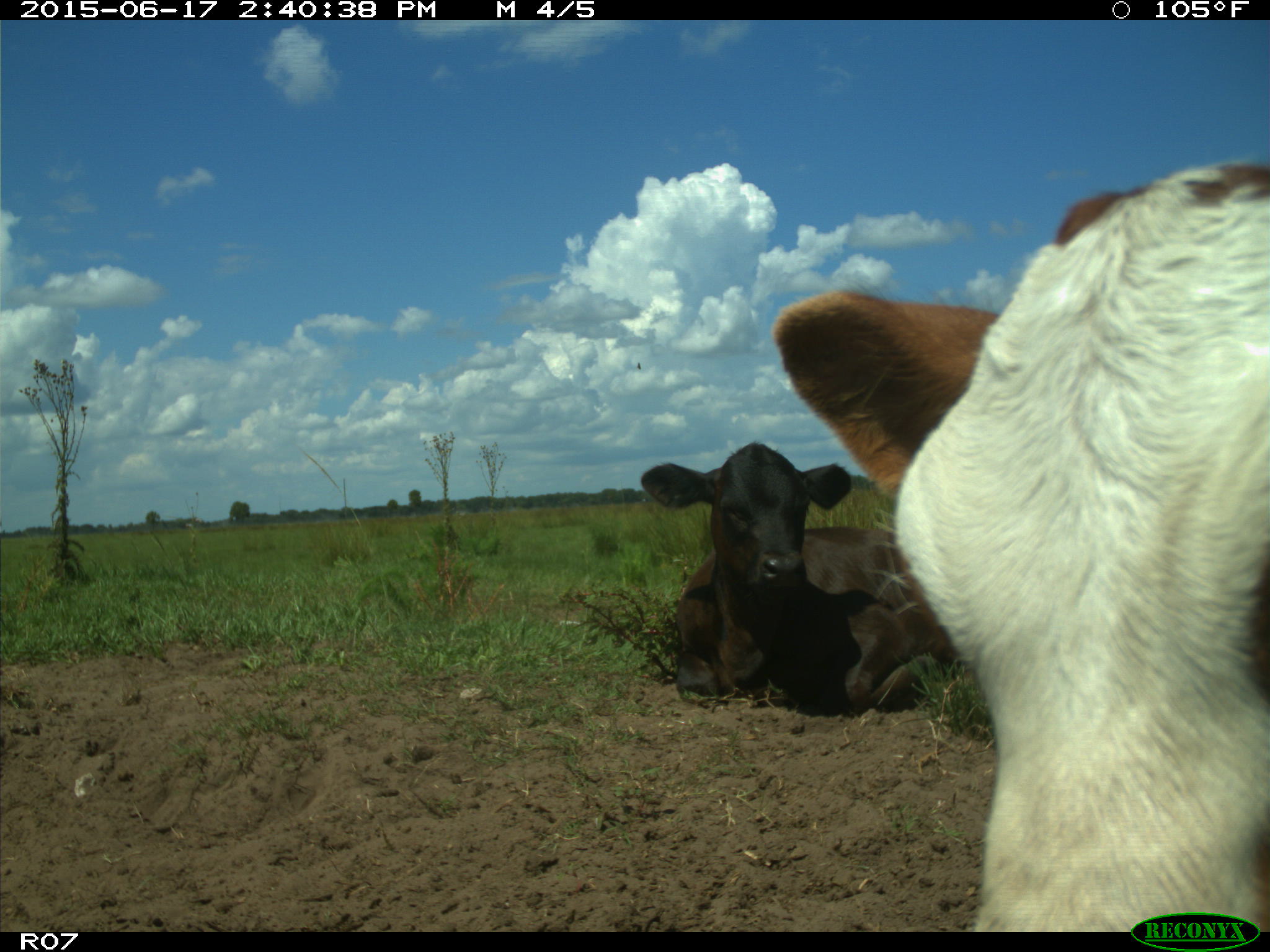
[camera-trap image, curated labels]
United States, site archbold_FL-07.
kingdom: Animalia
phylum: Chordata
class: Mammalia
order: Artiodactyla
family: Bovidae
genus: Bos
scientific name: Bos taurus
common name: domestic cow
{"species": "Bos taurus (domestic cow)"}